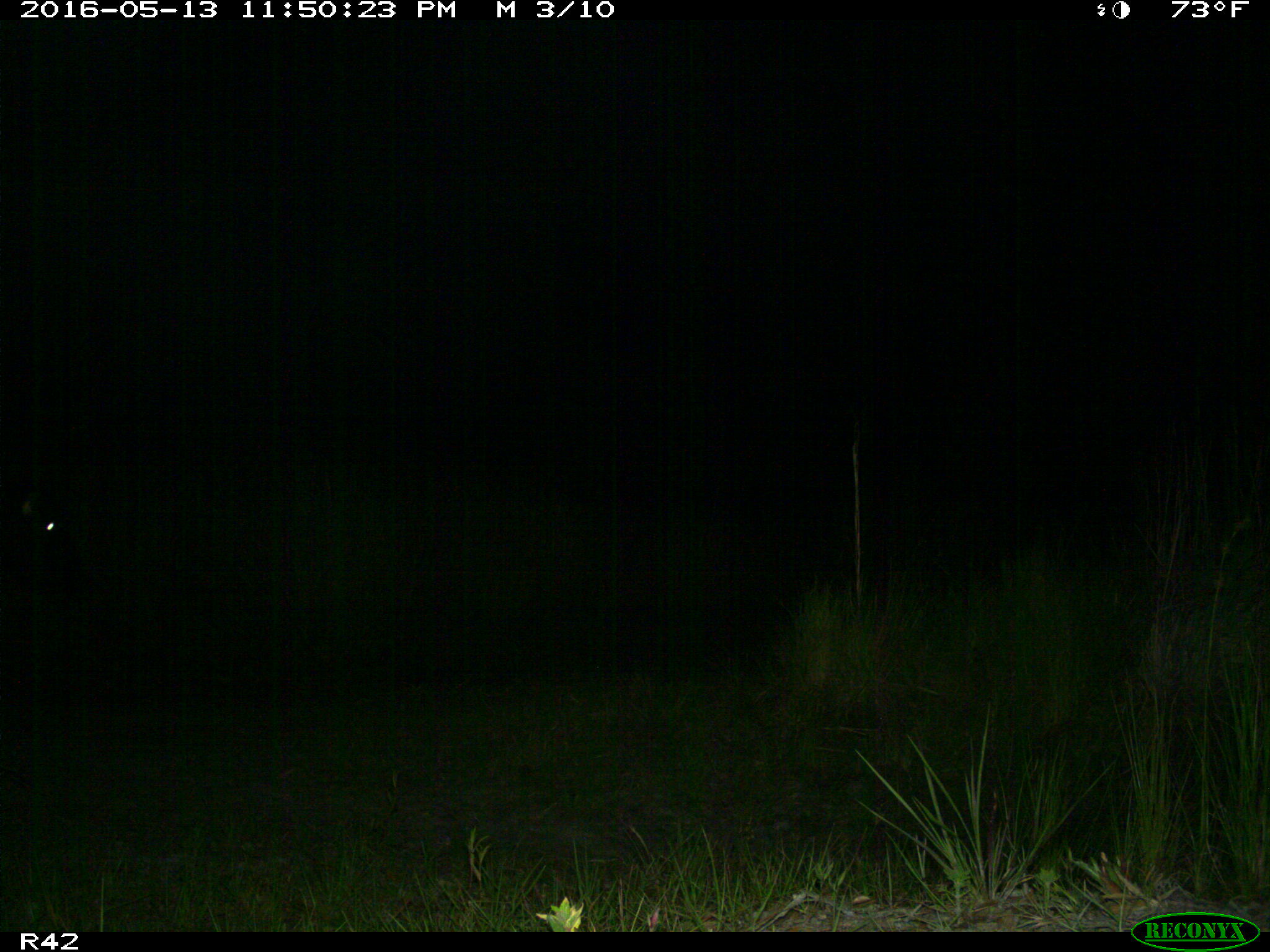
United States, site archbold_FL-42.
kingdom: Animalia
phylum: Chordata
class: Mammalia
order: Artiodactyla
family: Bovidae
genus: Bos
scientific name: Bos taurus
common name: domestic cow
Bos taurus (domestic cow).